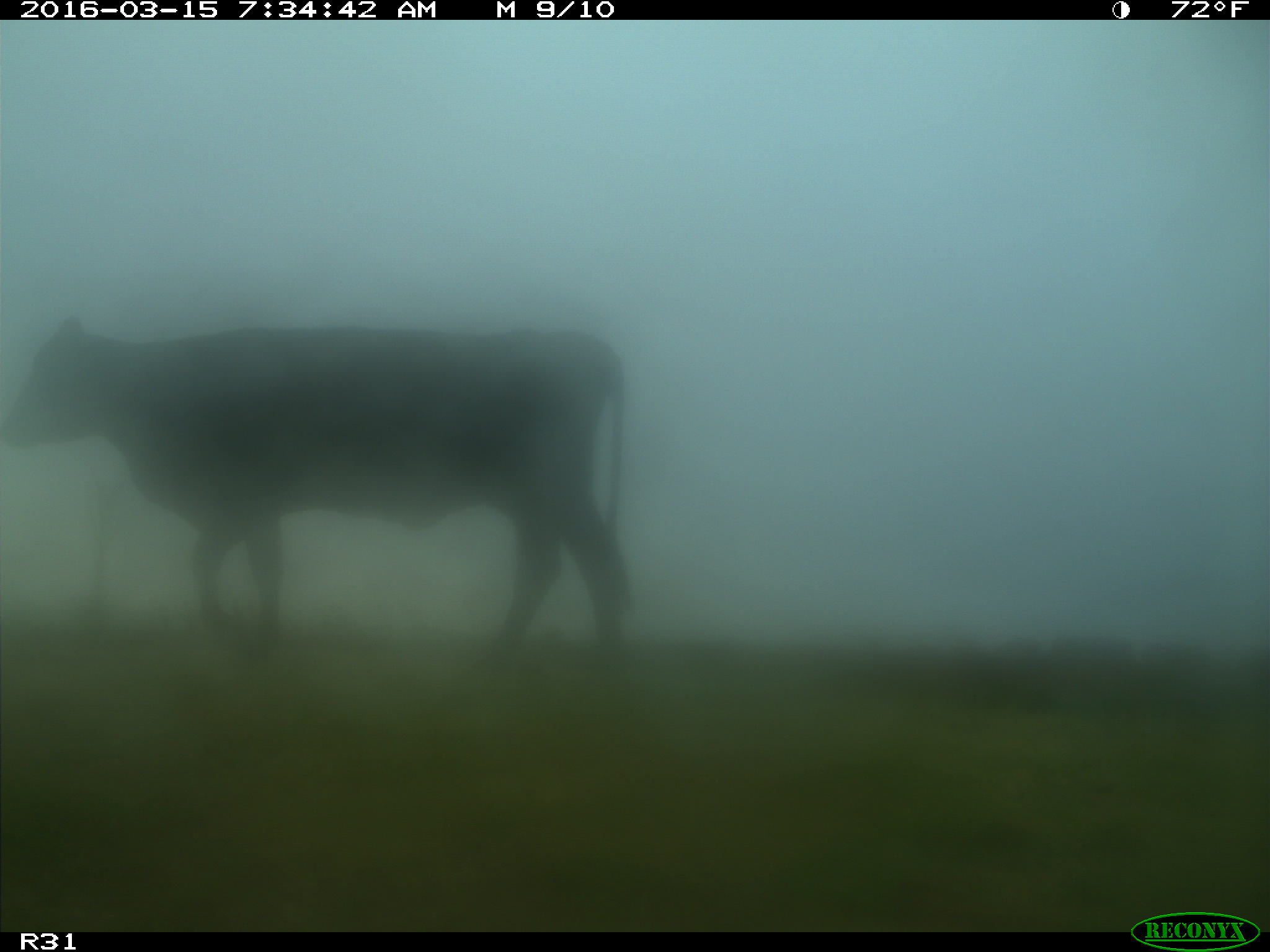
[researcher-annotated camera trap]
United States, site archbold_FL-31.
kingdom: Animalia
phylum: Chordata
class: Mammalia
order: Artiodactyla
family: Bovidae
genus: Bos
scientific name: Bos taurus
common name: domestic cow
Bos taurus (domestic cow).